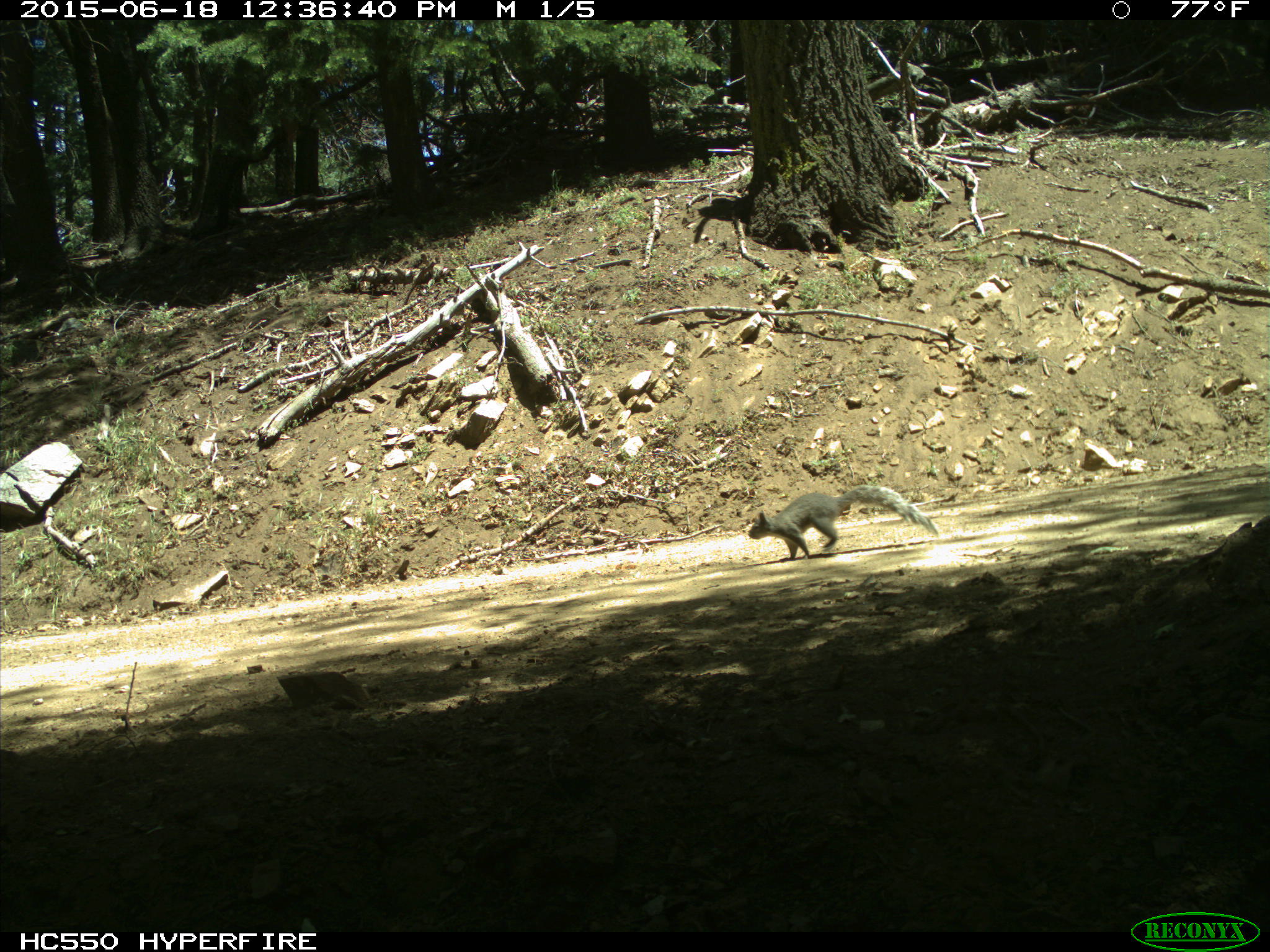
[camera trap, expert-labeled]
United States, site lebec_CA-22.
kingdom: Animalia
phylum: Chordata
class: Mammalia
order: Rodentia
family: Sciuridae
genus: Sciurus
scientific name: Sciurus carolinensis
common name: eastern gray squirrel